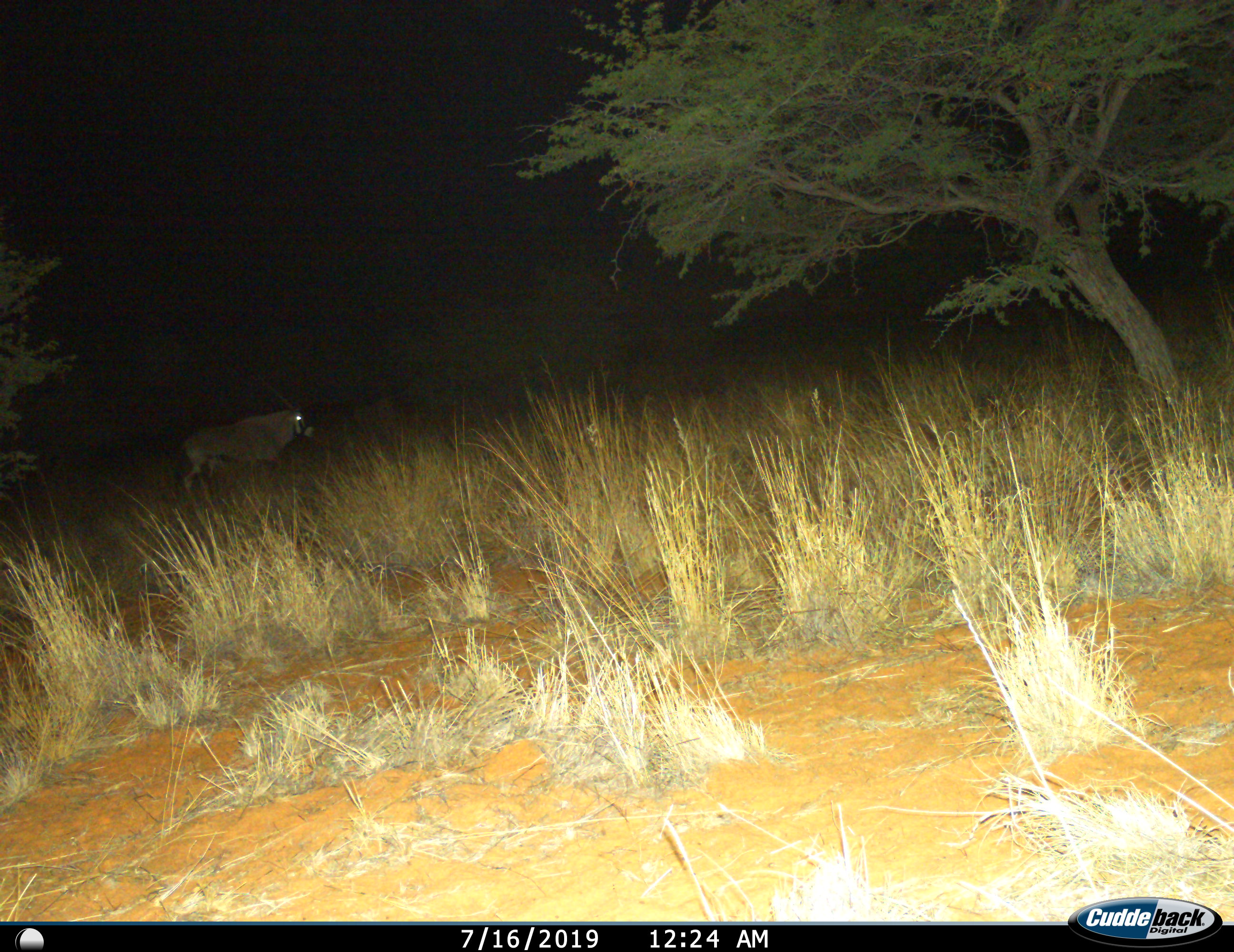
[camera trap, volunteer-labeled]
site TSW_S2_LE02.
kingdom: Animalia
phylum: Chordata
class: Mammalia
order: Artiodactyla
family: Bovidae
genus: Oryx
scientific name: Oryx gazella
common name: gemsbok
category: oryx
Oryx (gemsbok) (Oryx gazella), count 1. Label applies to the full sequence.